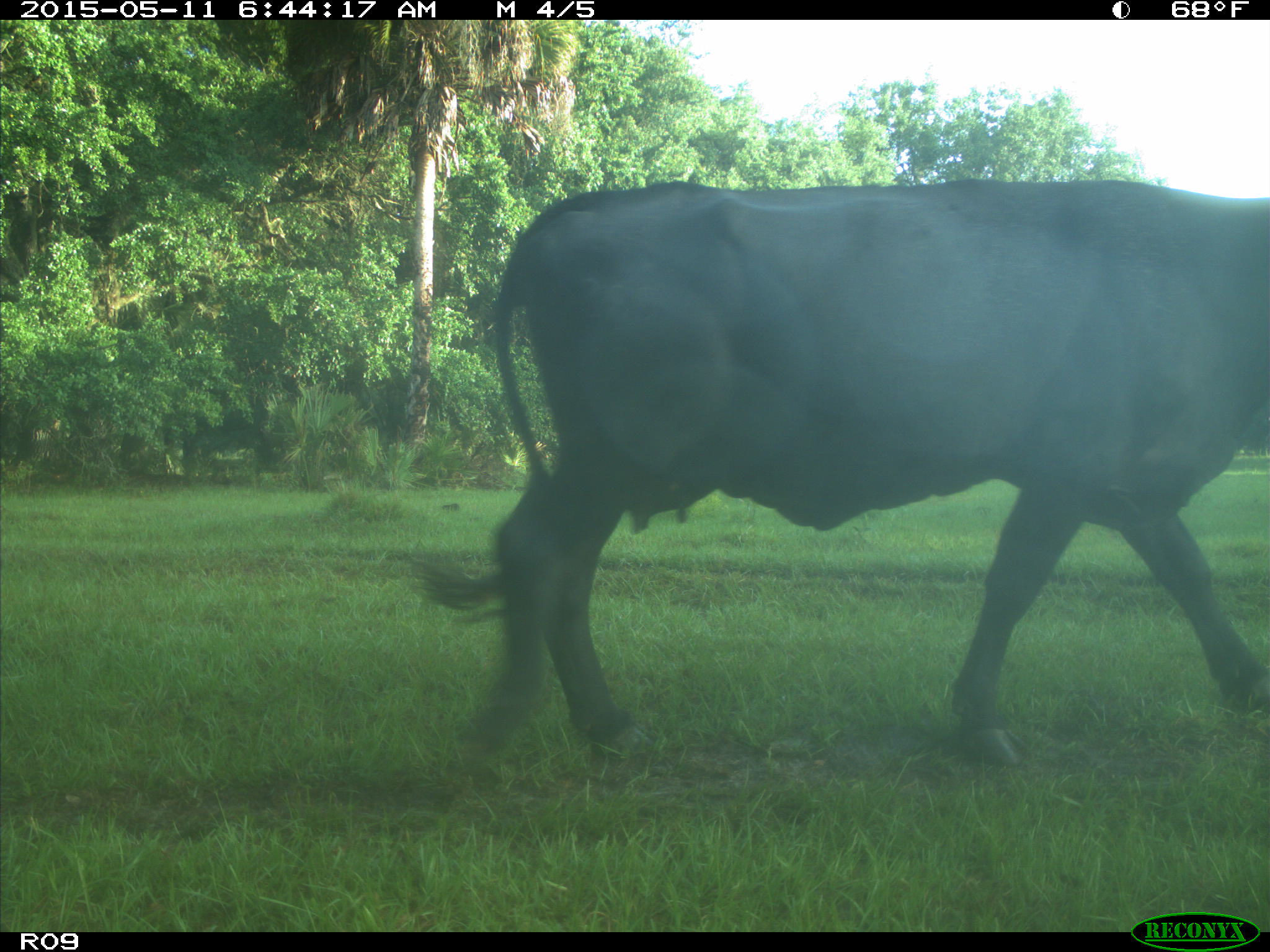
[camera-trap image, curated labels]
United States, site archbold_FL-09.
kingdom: Animalia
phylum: Chordata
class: Mammalia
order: Artiodactyla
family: Bovidae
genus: Bos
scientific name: Bos taurus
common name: domestic cow